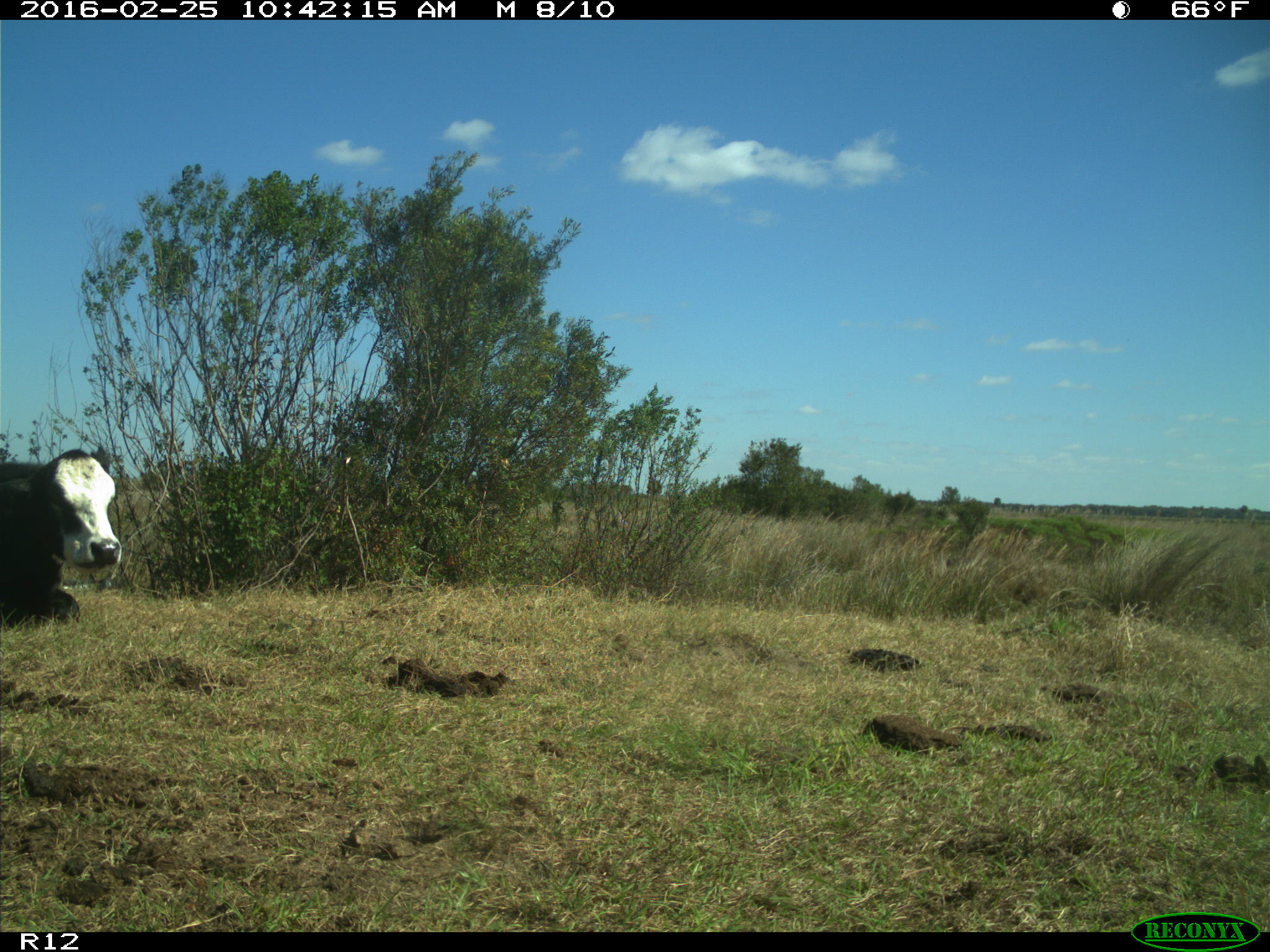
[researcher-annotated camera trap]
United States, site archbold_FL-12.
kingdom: Animalia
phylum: Chordata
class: Mammalia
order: Artiodactyla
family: Bovidae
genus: Bos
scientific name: Bos taurus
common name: domestic cow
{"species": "Bos taurus (domestic cow)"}